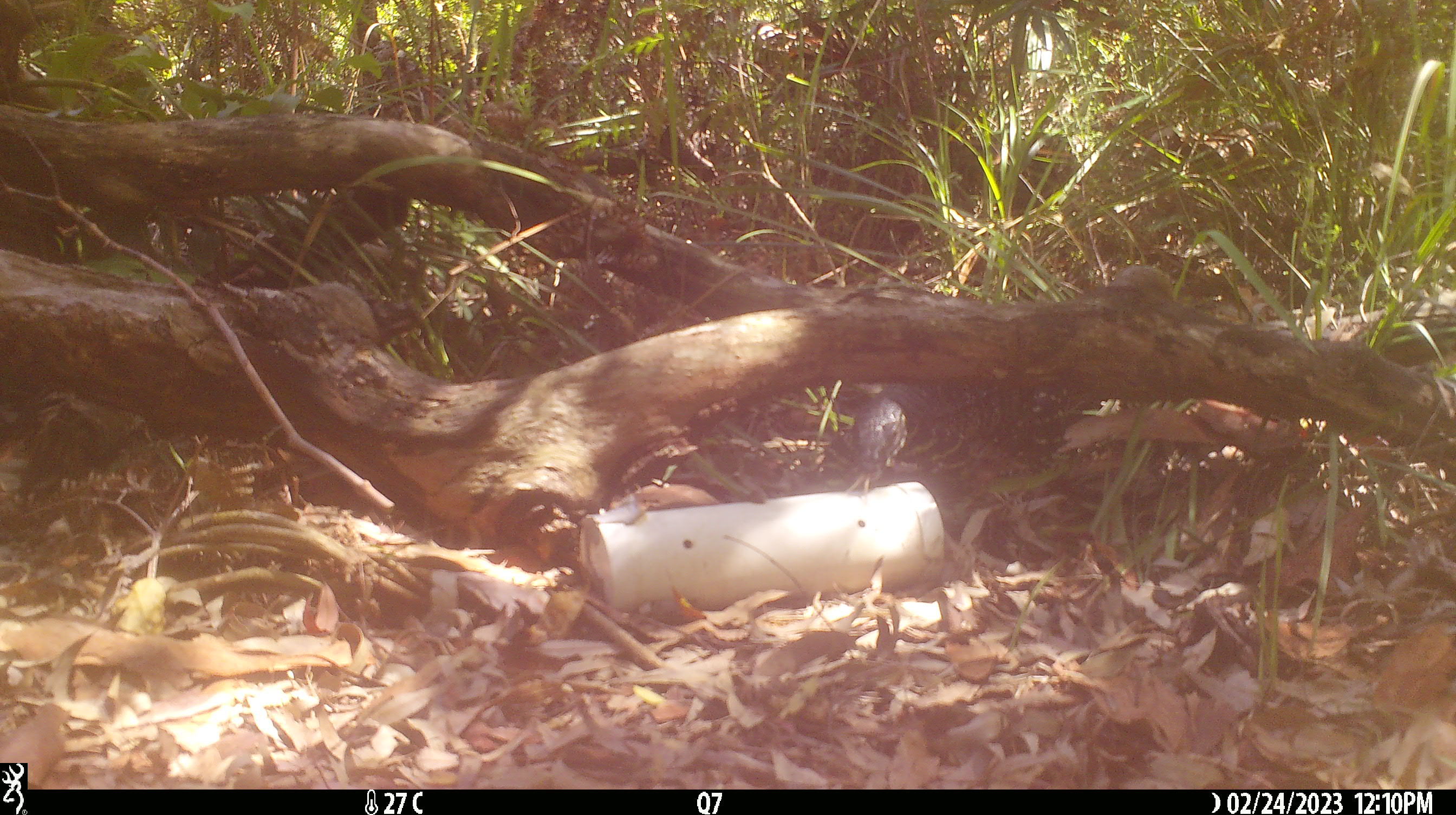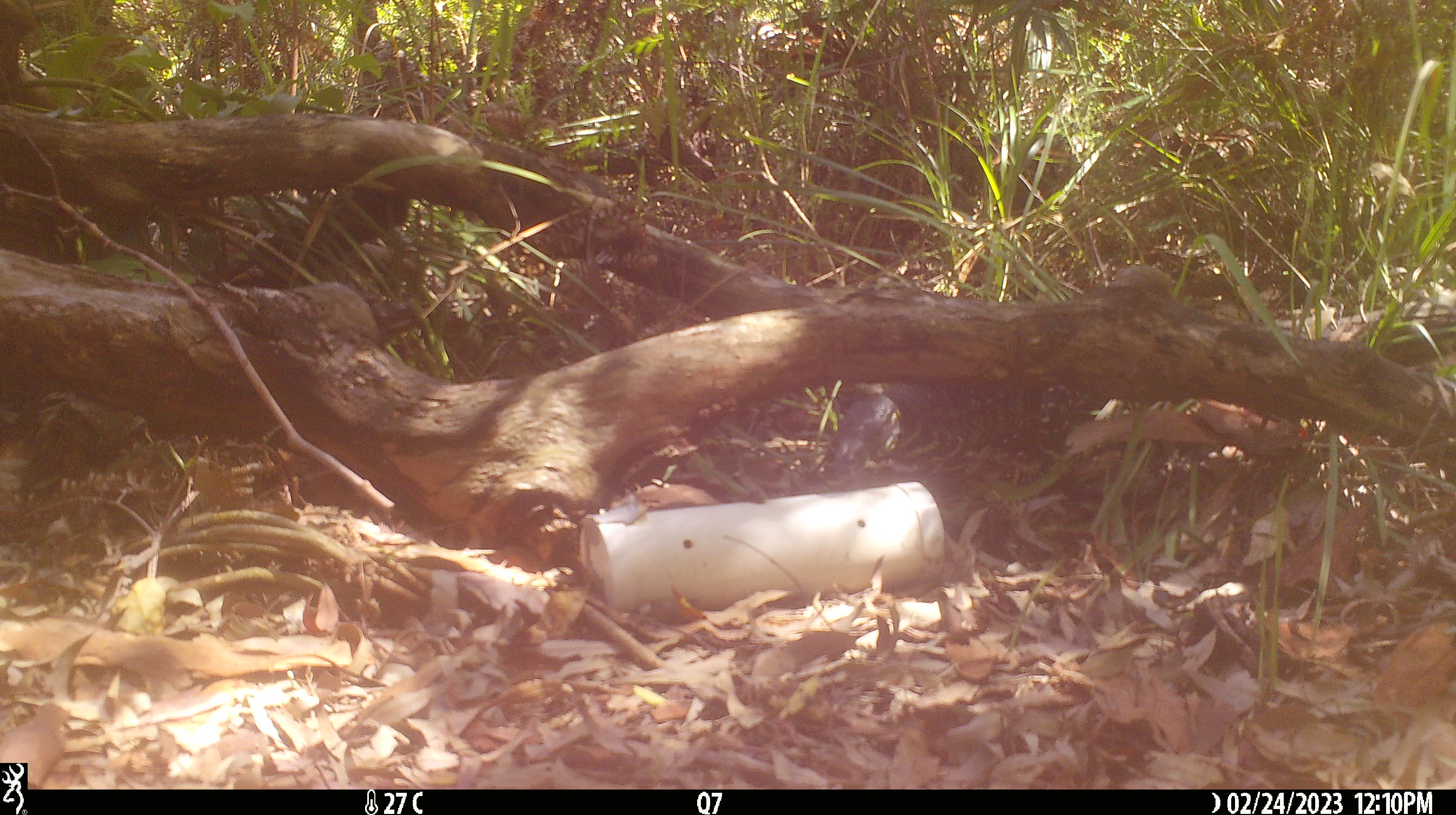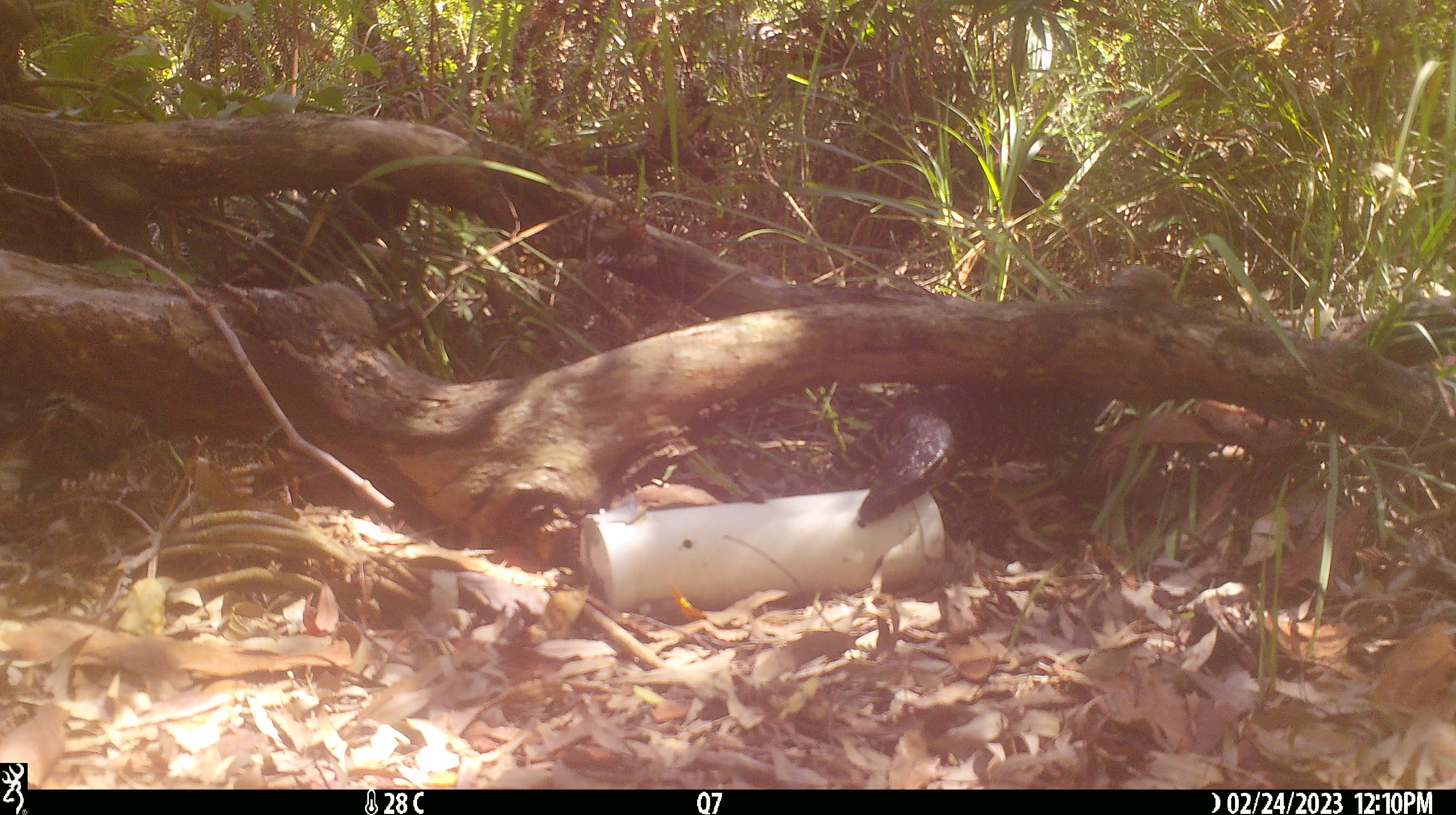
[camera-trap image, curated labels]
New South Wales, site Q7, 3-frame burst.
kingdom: Animalia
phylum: Chordata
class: Reptilia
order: Squamata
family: Varanidae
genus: Varanus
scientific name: Varanus varius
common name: lace monitor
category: goanna